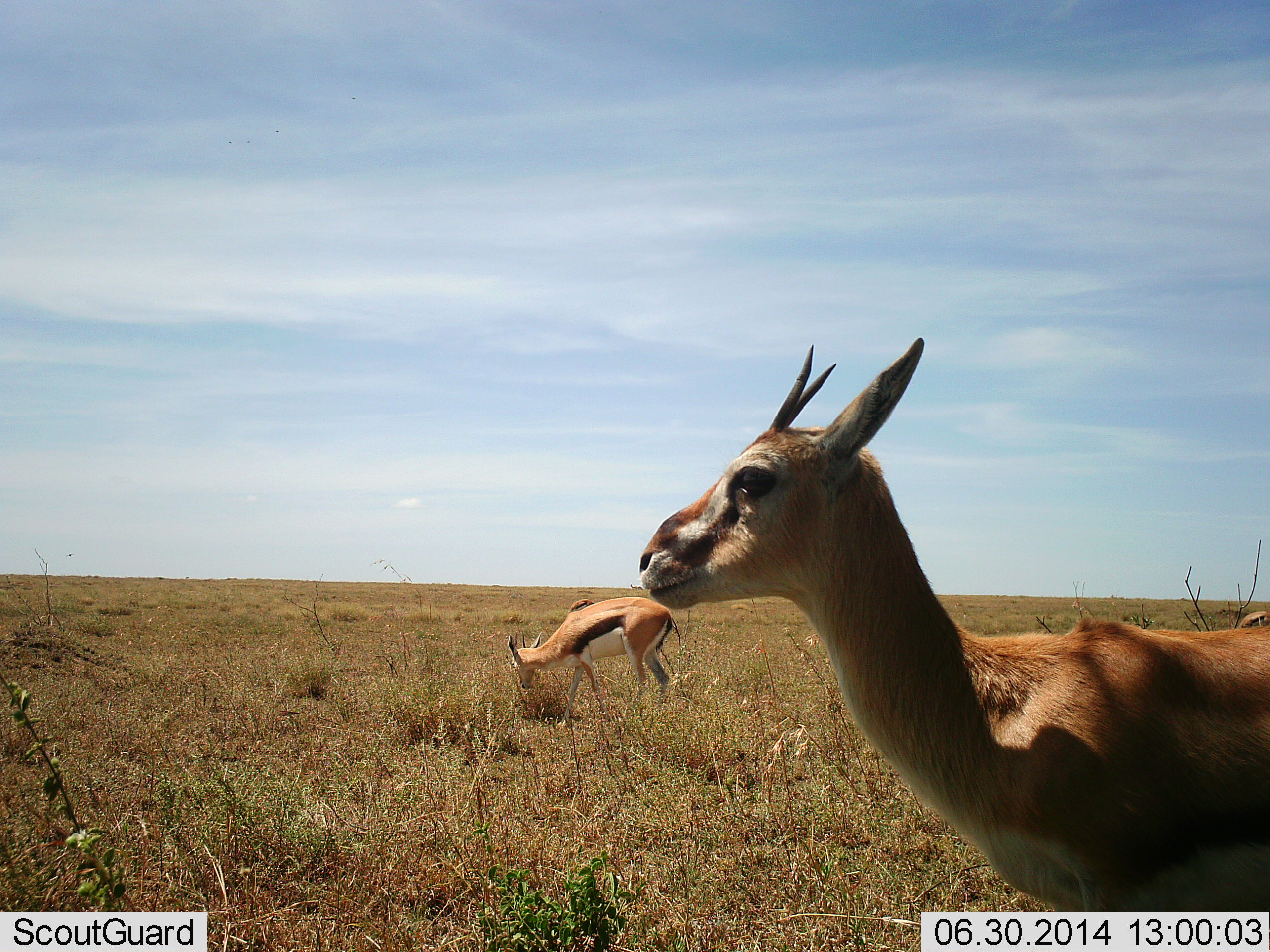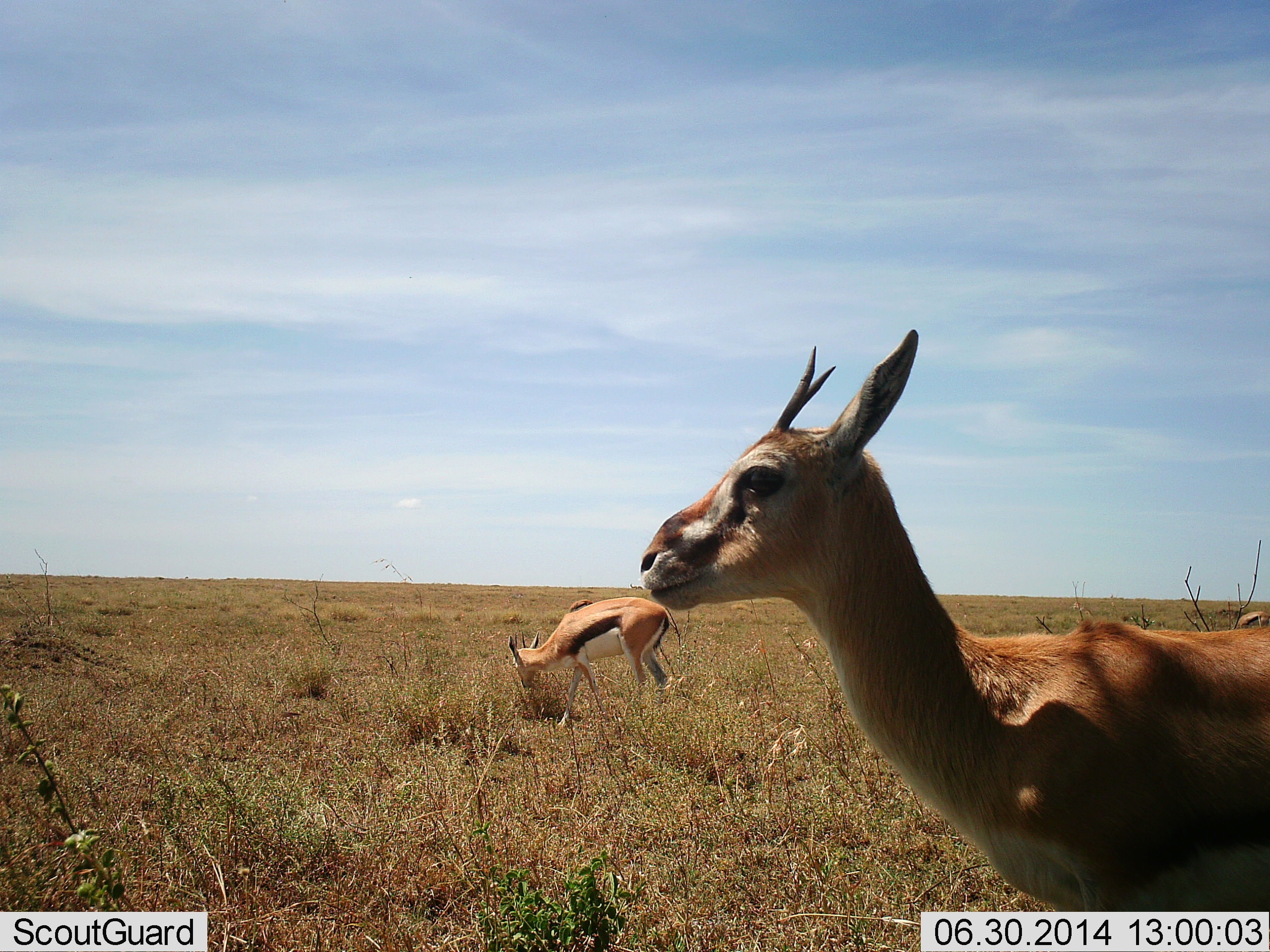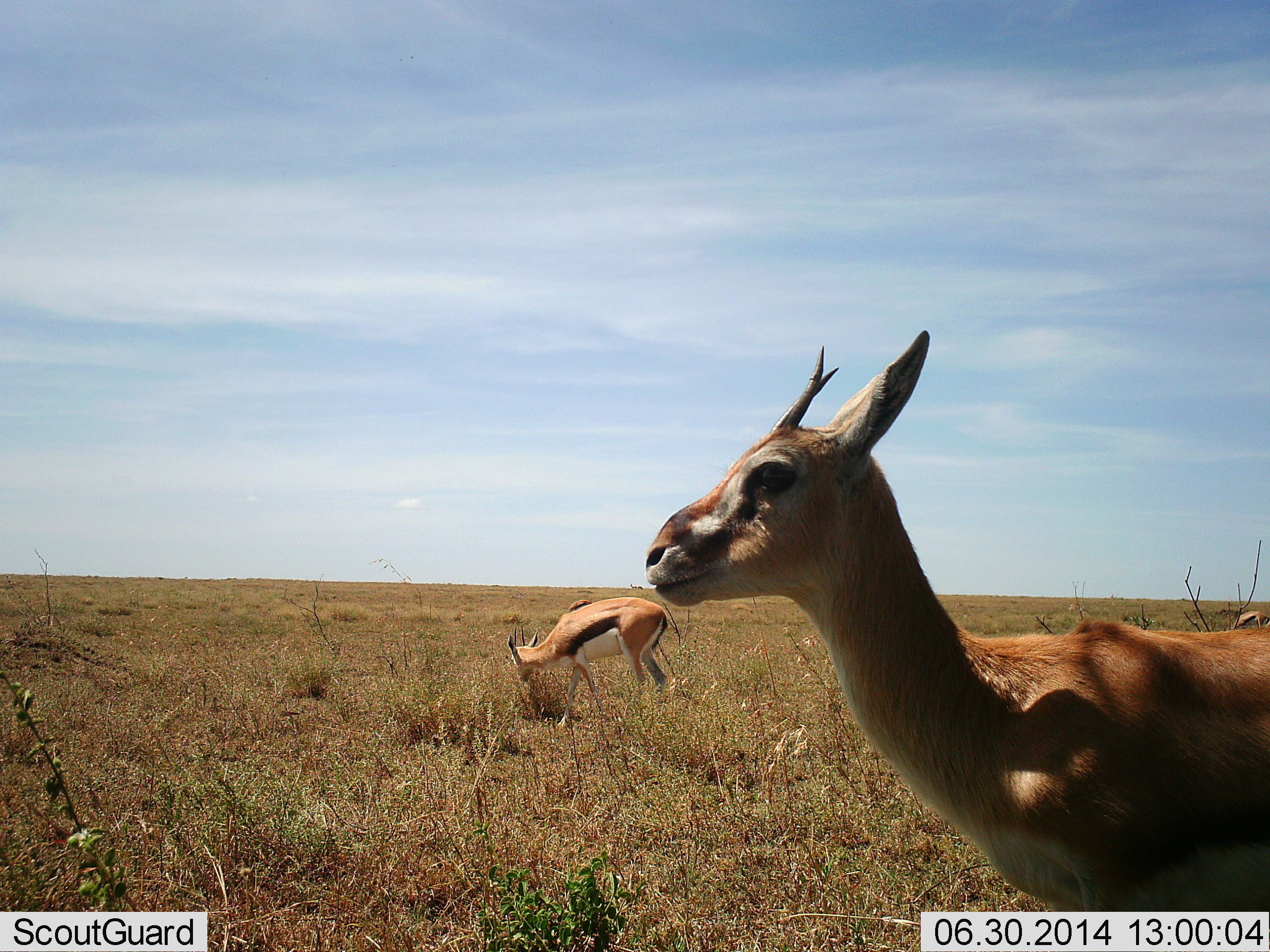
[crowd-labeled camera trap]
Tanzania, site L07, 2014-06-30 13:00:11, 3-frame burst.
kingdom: Animalia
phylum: Chordata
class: Mammalia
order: Artiodactyla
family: Bovidae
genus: Eudorcas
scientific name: Eudorcas thomsonii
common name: thomson's gazelle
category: gazellethomsons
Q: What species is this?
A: Gazellethomsons (thomson's gazelle) (Eudorcas thomsonii).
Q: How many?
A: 2.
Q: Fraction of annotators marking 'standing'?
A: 80%.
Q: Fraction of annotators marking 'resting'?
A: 0%.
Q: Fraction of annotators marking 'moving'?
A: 10%.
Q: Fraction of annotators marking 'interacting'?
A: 0%.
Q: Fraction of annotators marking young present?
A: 0%.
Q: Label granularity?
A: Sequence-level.